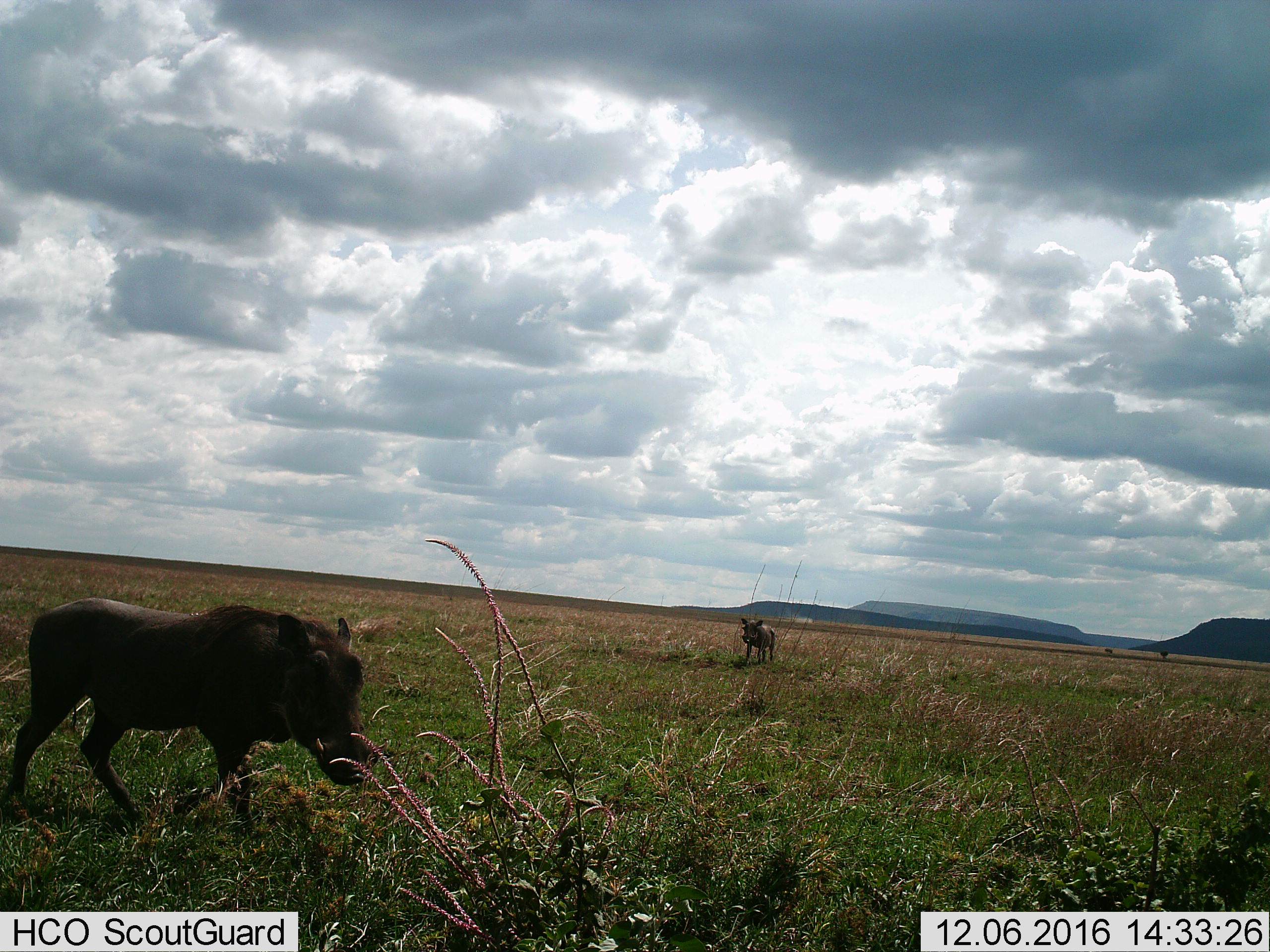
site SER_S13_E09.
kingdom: Animalia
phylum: Chordata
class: Mammalia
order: Artiodactyla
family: Suidae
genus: Phacochoerus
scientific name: Phacochoerus africanus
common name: warthog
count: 2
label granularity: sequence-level